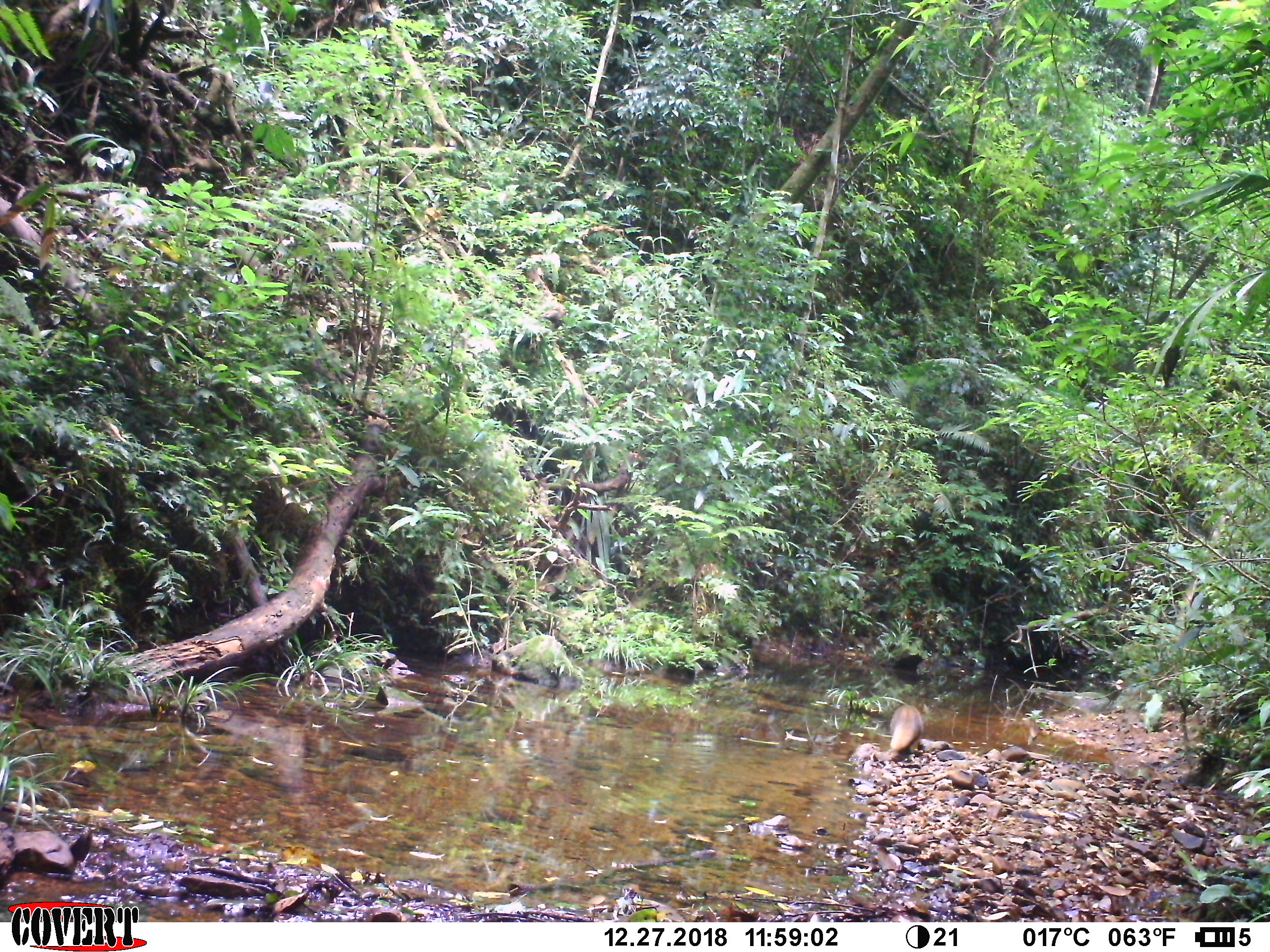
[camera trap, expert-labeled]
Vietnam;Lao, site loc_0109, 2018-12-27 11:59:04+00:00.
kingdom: Animalia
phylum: Chordata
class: Mammalia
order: Carnivora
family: Herpestidae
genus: Urva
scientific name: Urva urva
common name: crab-eating mongoose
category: crab eating mongoose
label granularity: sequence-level